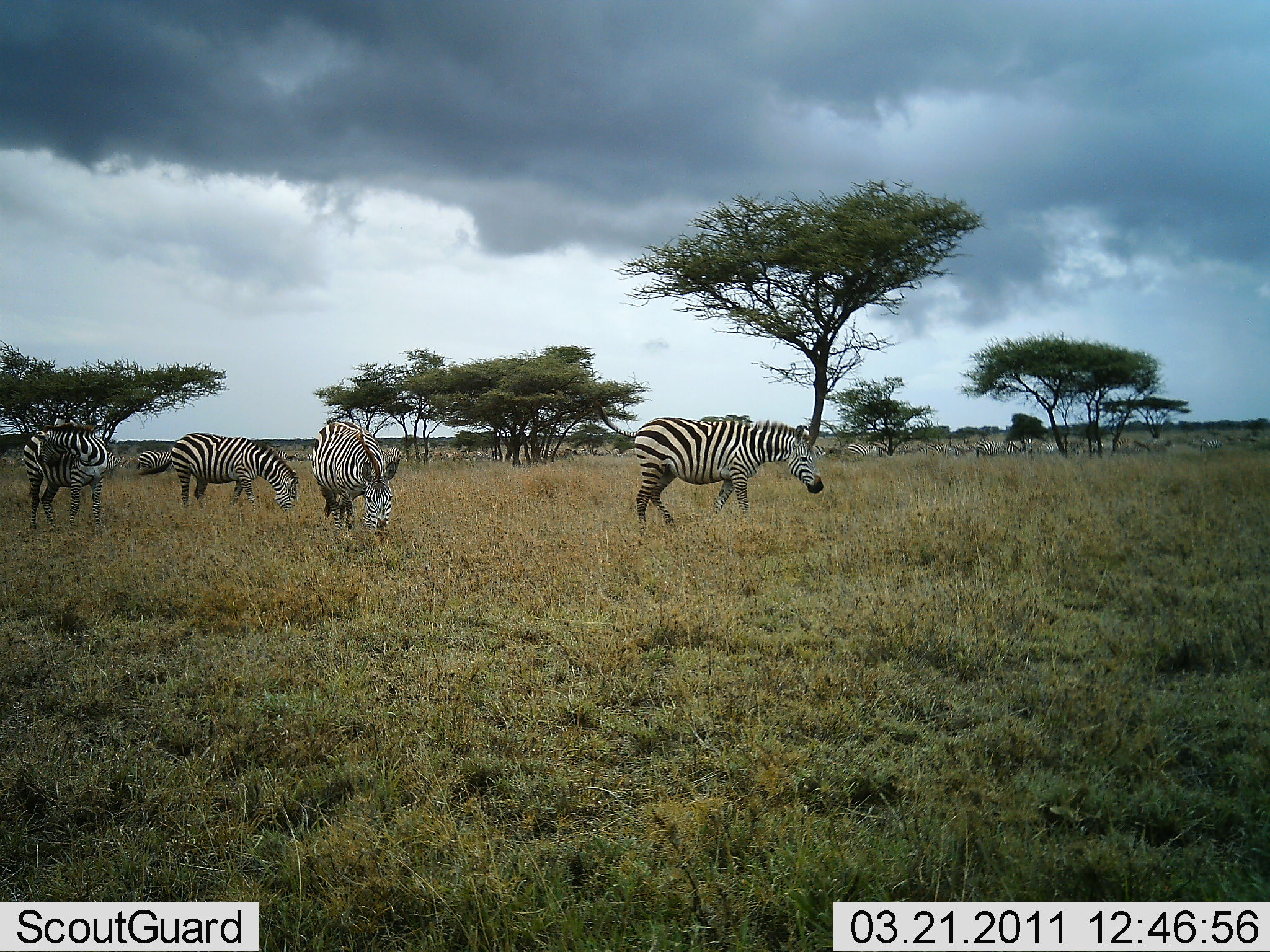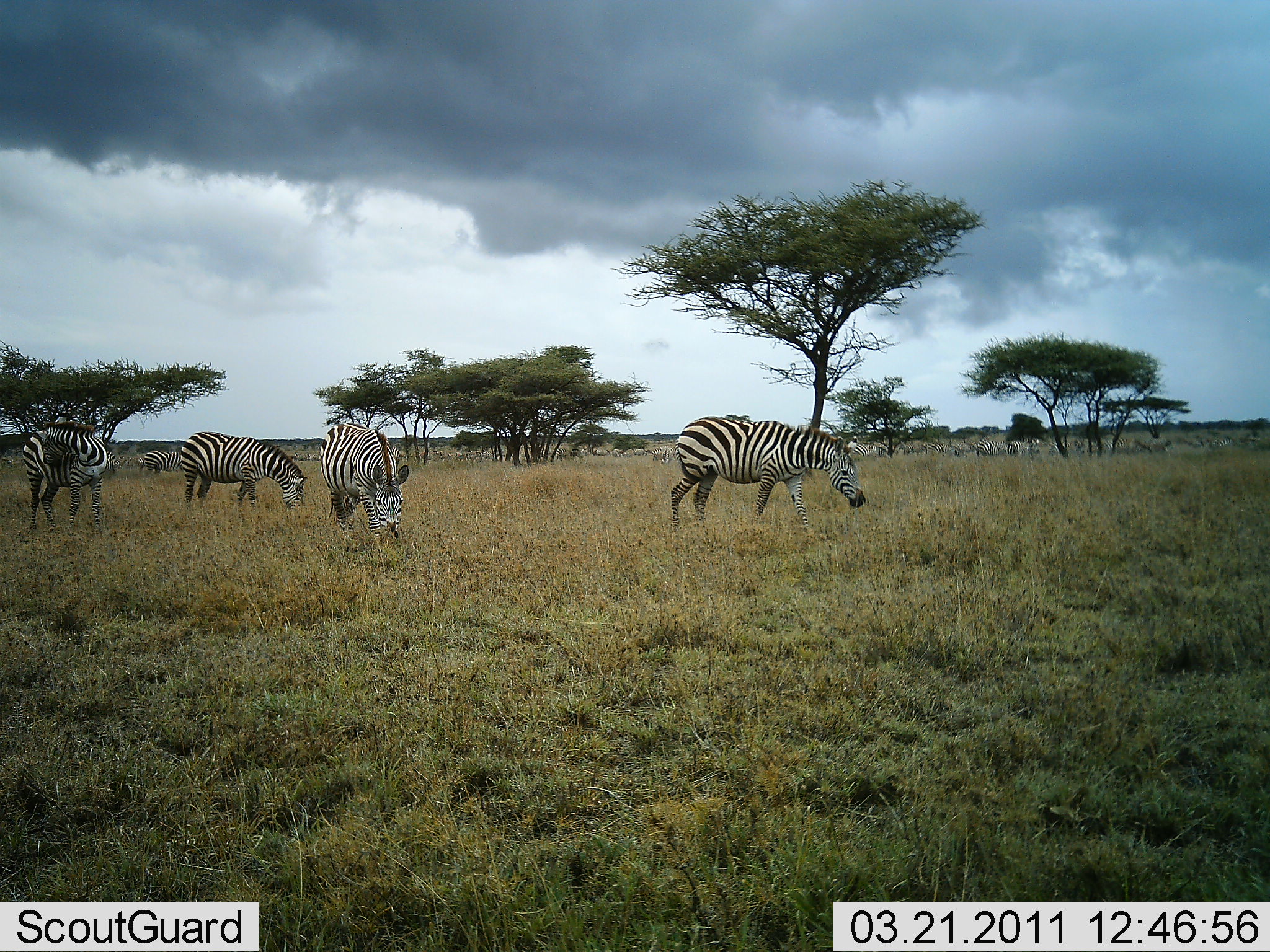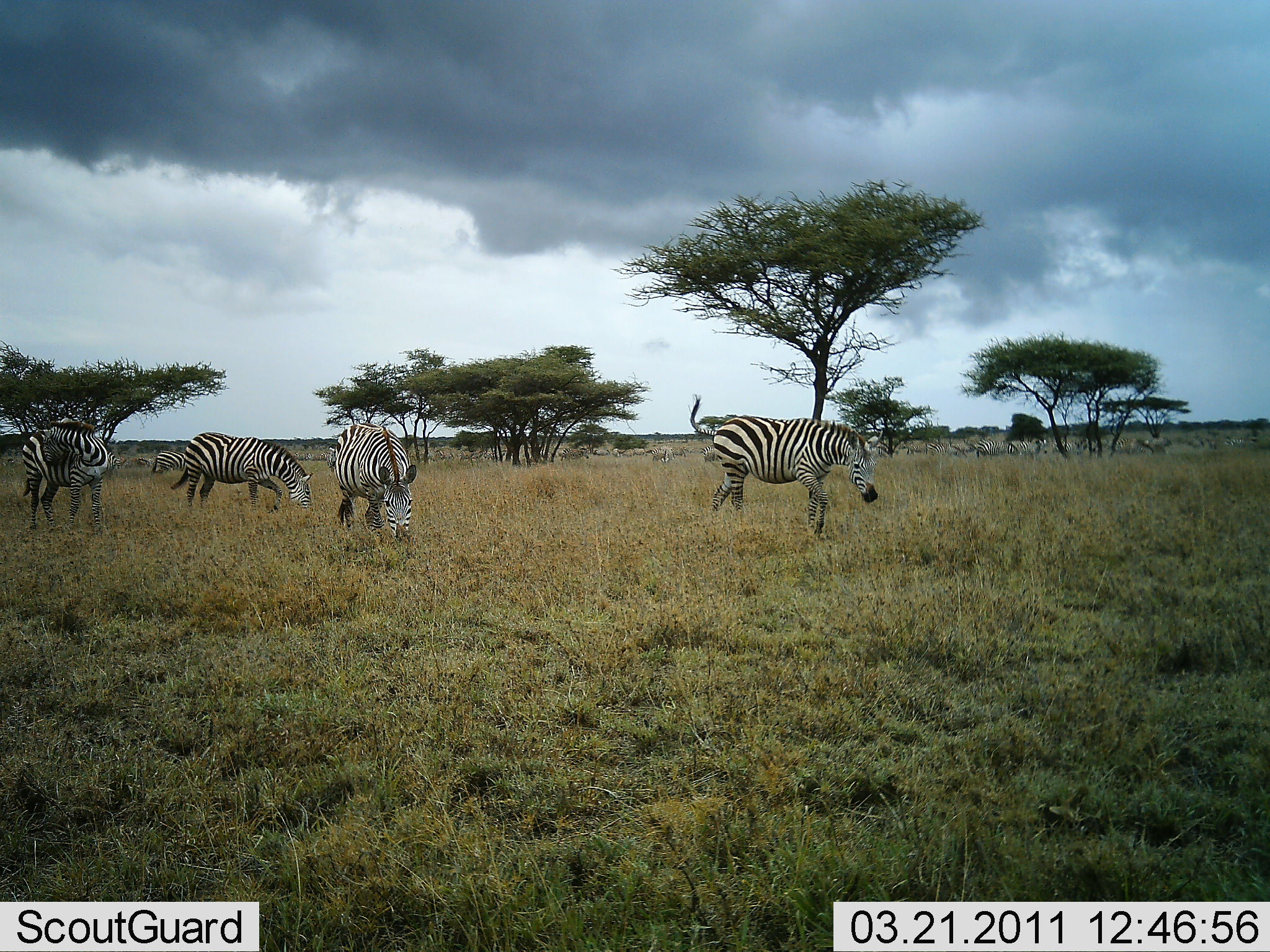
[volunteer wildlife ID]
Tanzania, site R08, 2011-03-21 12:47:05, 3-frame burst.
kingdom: Animalia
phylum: Chordata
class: Mammalia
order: Perissodactyla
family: Equidae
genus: Equus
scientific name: Equus quagga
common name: plains zebra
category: zebra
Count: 5.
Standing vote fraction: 60%.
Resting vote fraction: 7%.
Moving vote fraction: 40%.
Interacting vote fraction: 7%.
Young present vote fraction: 0%.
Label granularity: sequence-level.